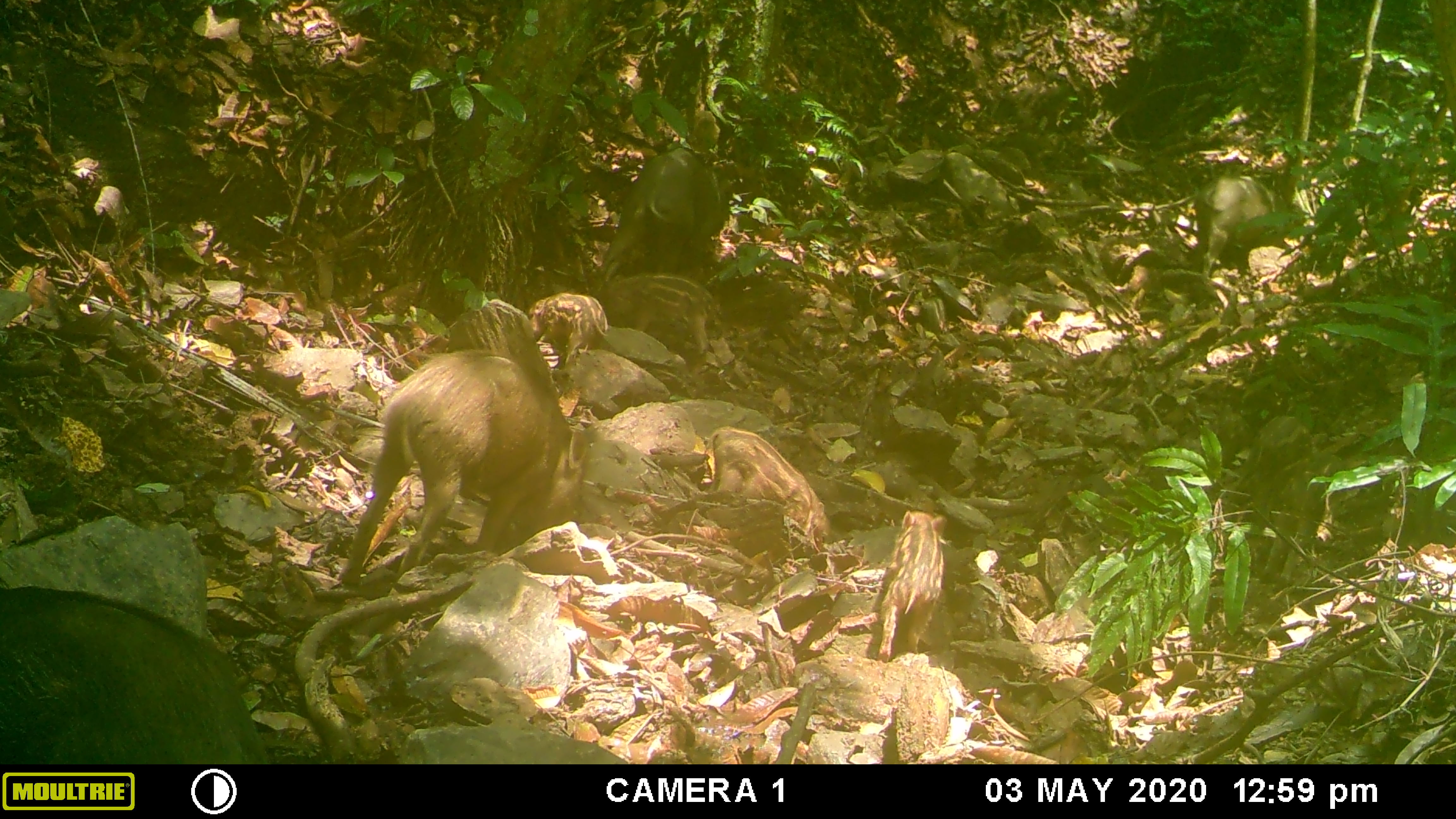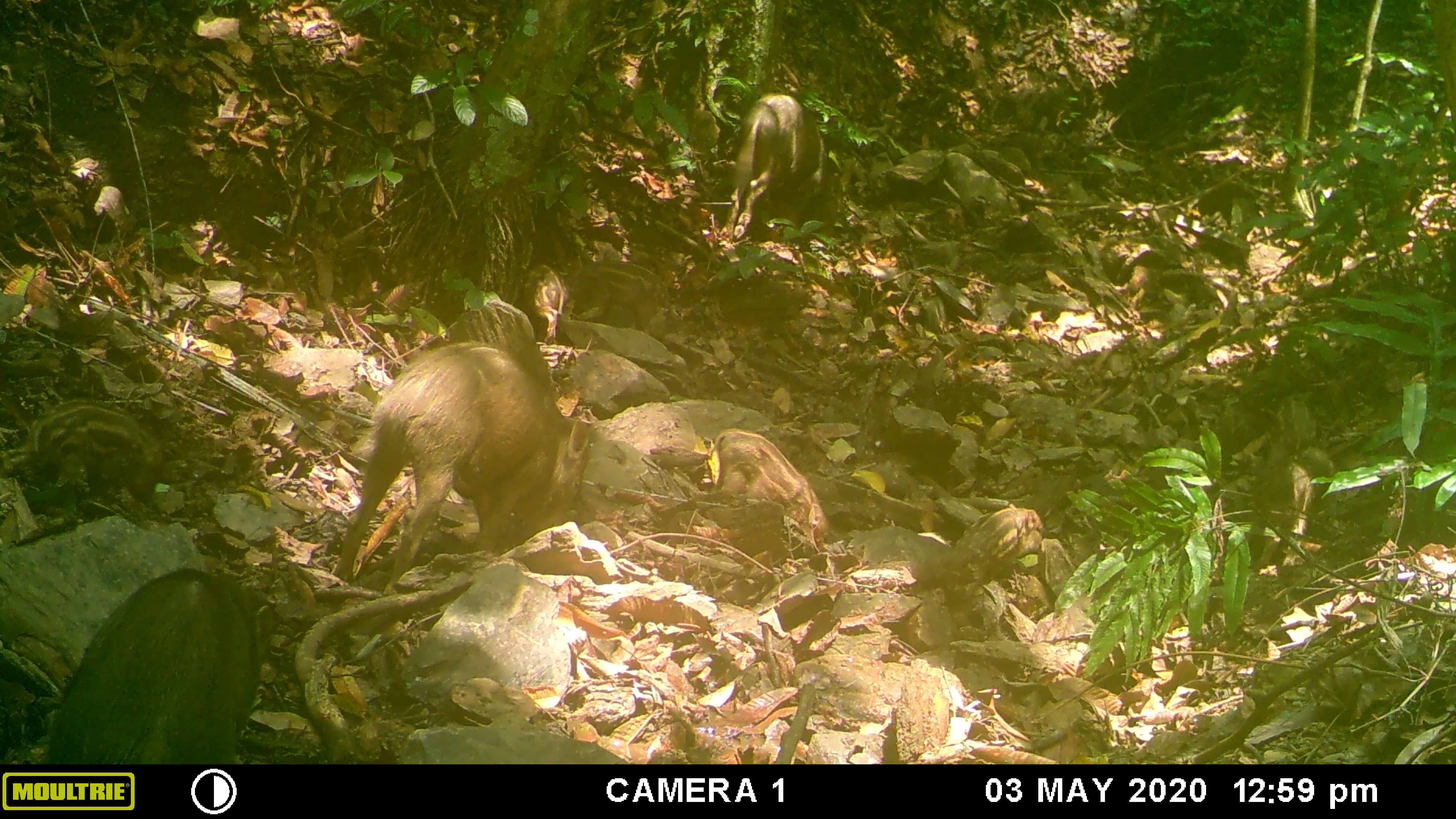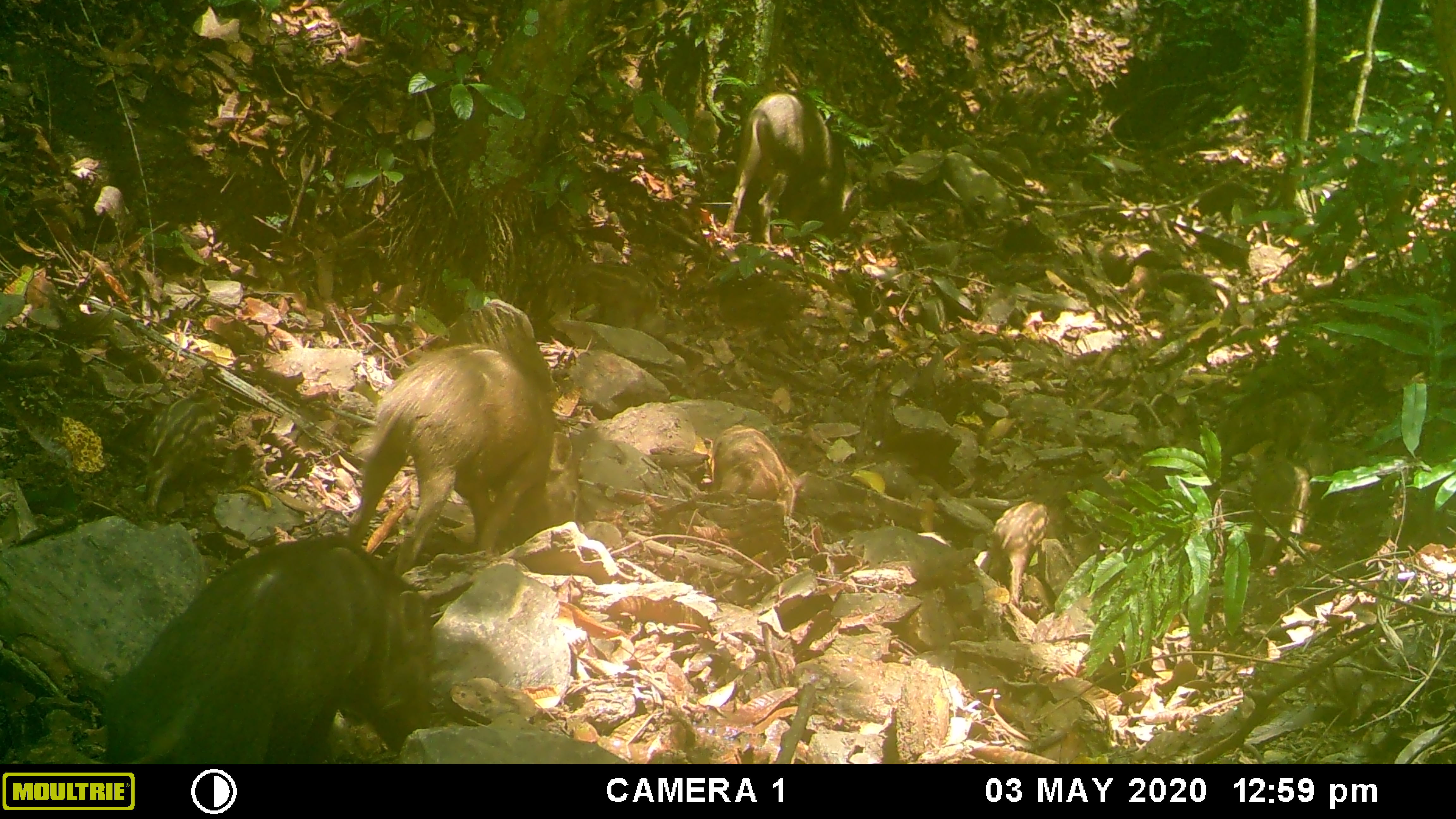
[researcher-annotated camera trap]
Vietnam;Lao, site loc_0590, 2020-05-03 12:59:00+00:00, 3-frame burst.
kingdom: Animalia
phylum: Chordata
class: Mammalia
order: Artiodactyla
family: Suidae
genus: Sus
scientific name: Sus scrofa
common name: eurasian wild pig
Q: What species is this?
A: Eurasian wild pig (Sus scrofa).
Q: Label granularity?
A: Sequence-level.